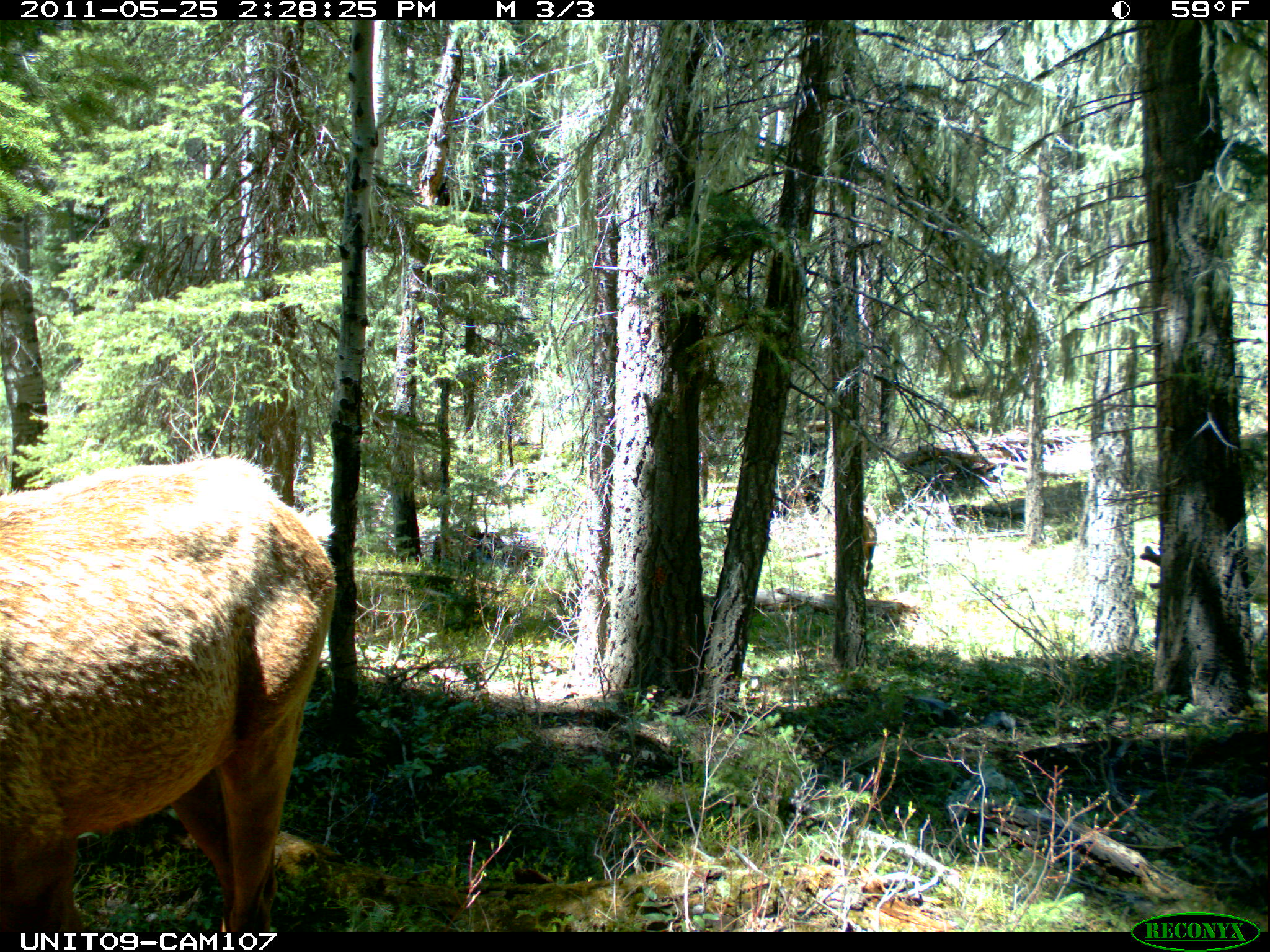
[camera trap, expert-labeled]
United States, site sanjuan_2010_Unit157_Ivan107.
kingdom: Animalia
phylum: Chordata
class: Mammalia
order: Artiodactyla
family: Cervidae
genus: Cervus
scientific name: Cervus elaphus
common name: red deer